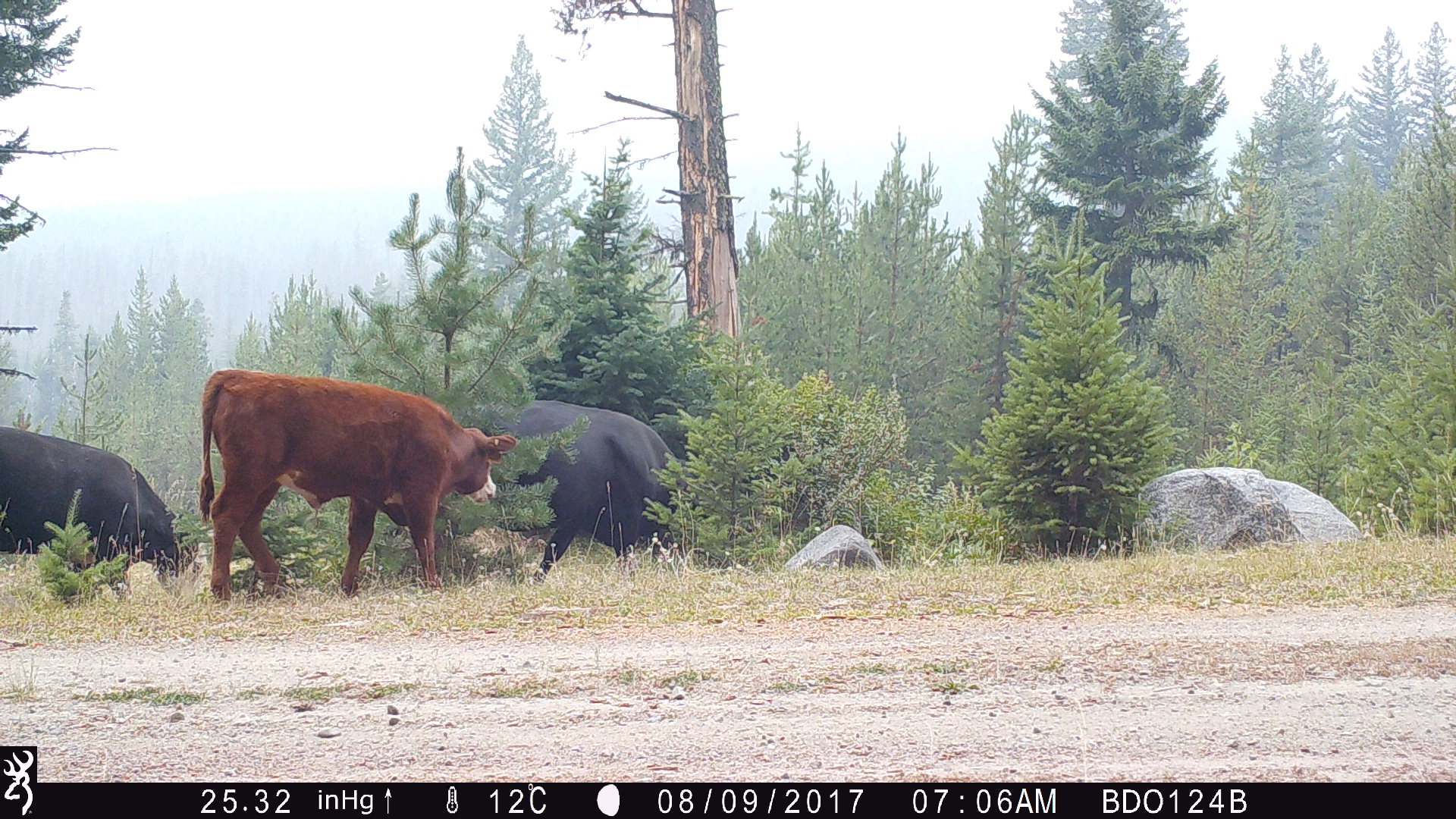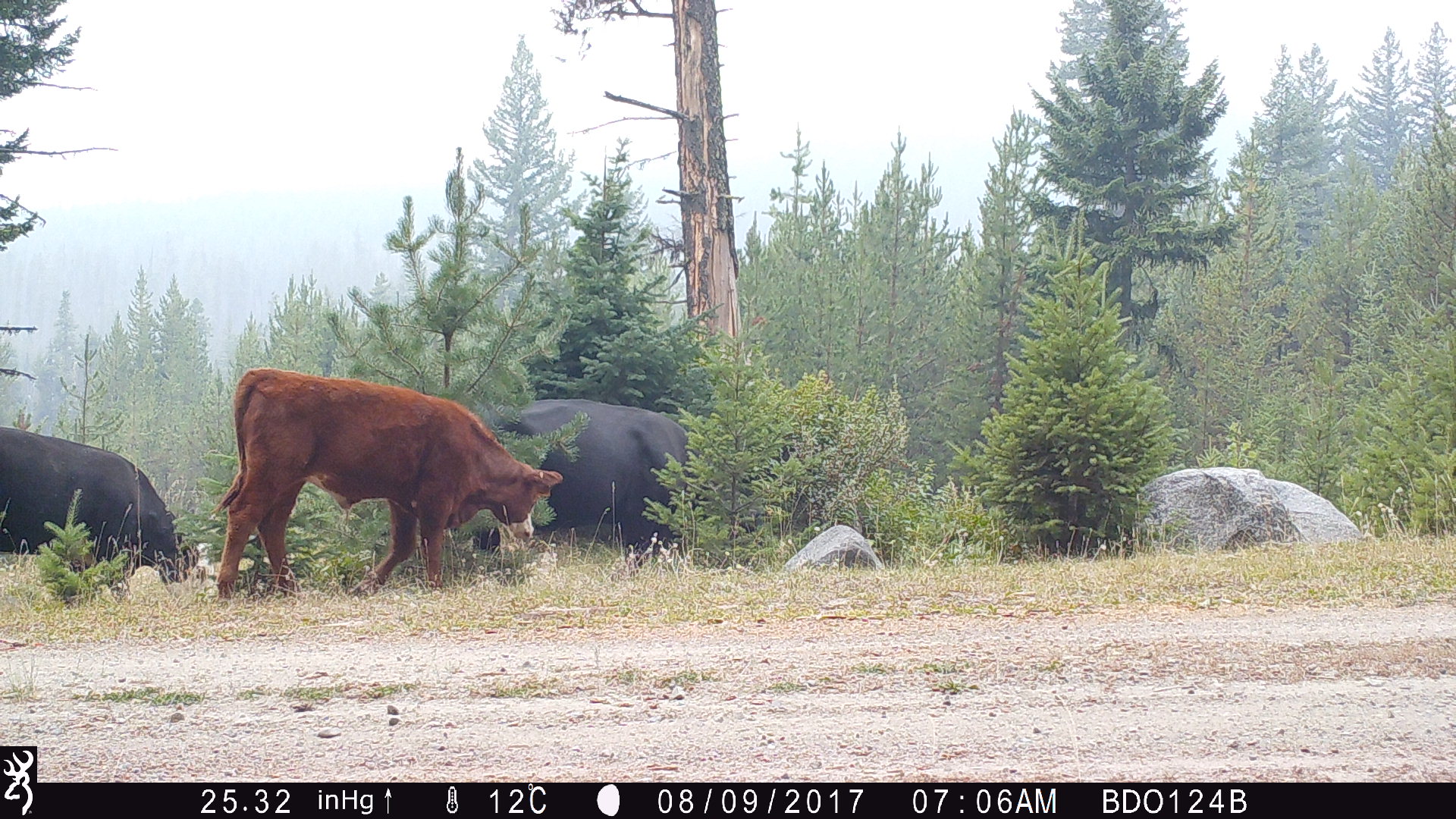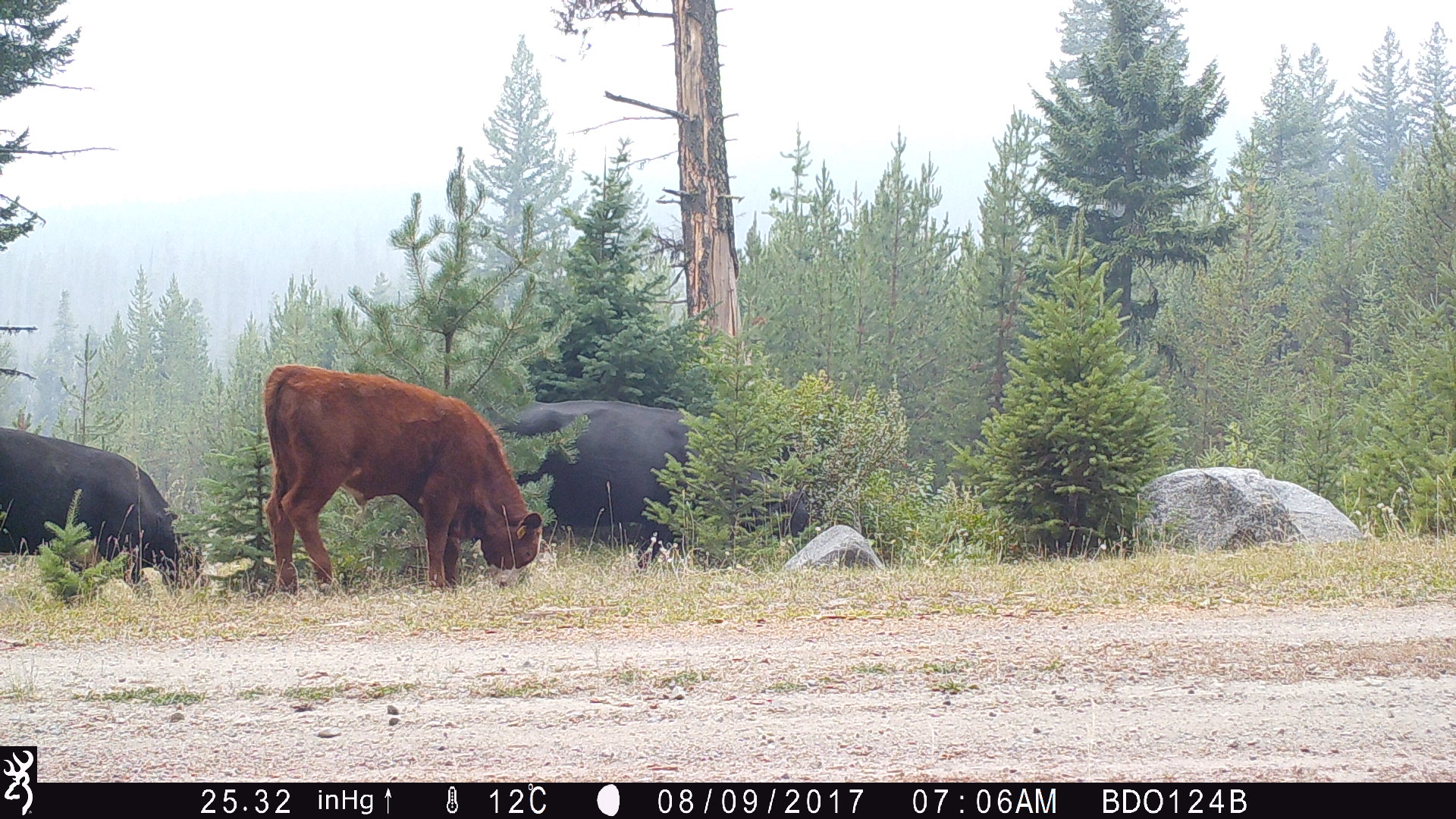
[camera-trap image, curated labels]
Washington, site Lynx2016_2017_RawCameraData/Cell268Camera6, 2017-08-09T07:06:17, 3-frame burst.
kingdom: Animalia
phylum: Chordata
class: Mammalia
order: Artiodactyla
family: Bovidae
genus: Bos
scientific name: Bos taurus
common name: domestic cattle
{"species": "domestic cattle (Bos taurus)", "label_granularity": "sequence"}